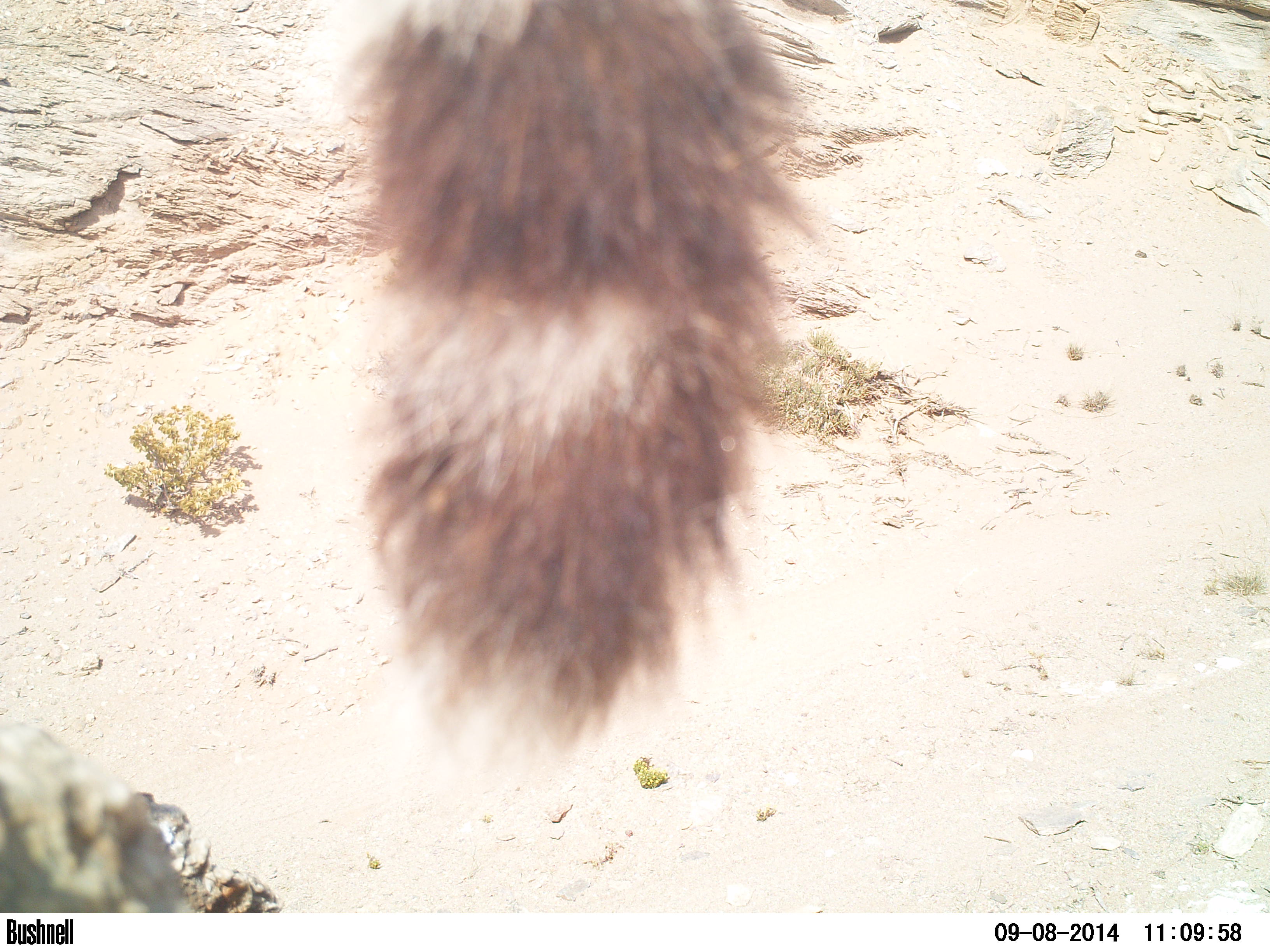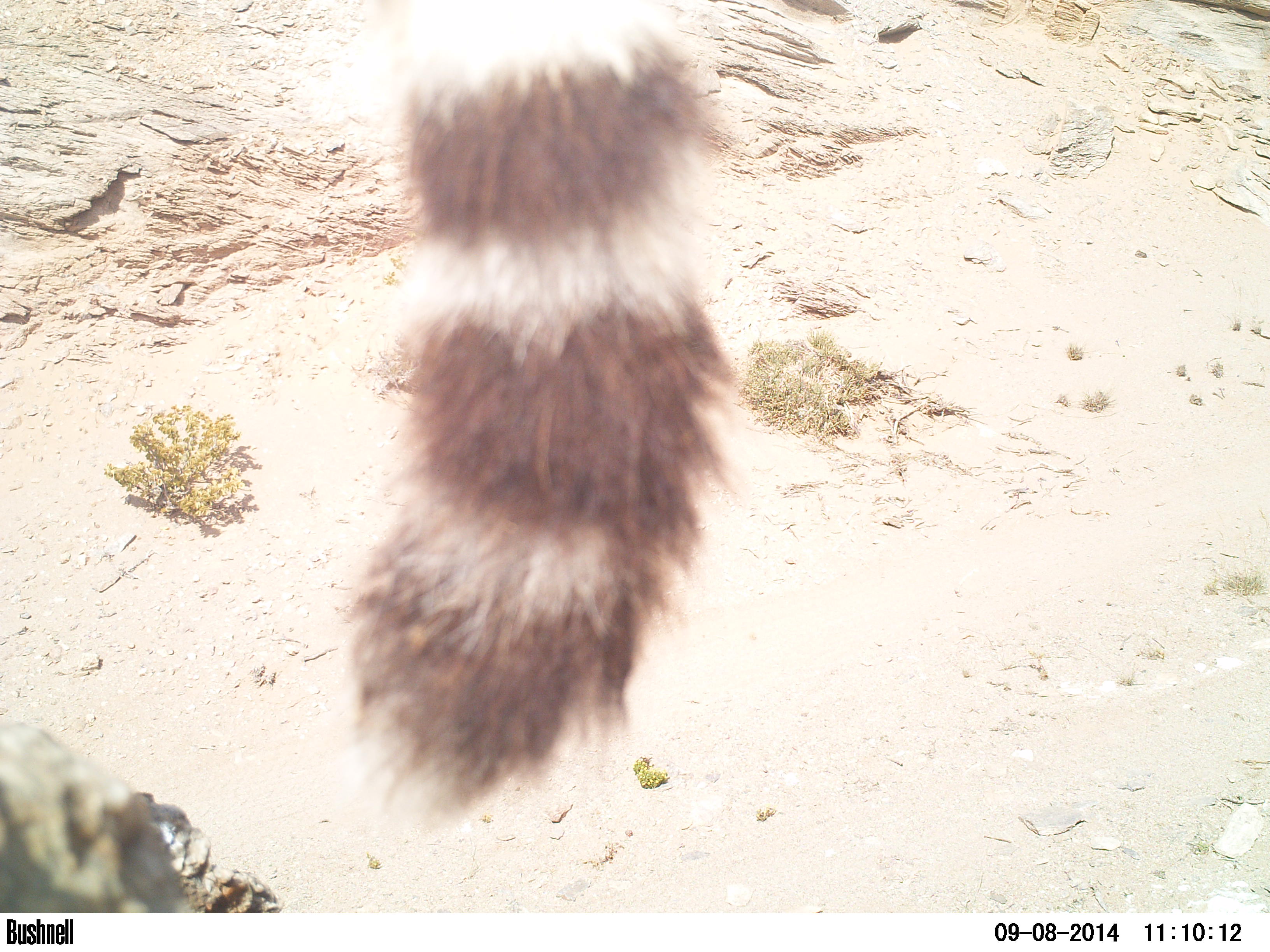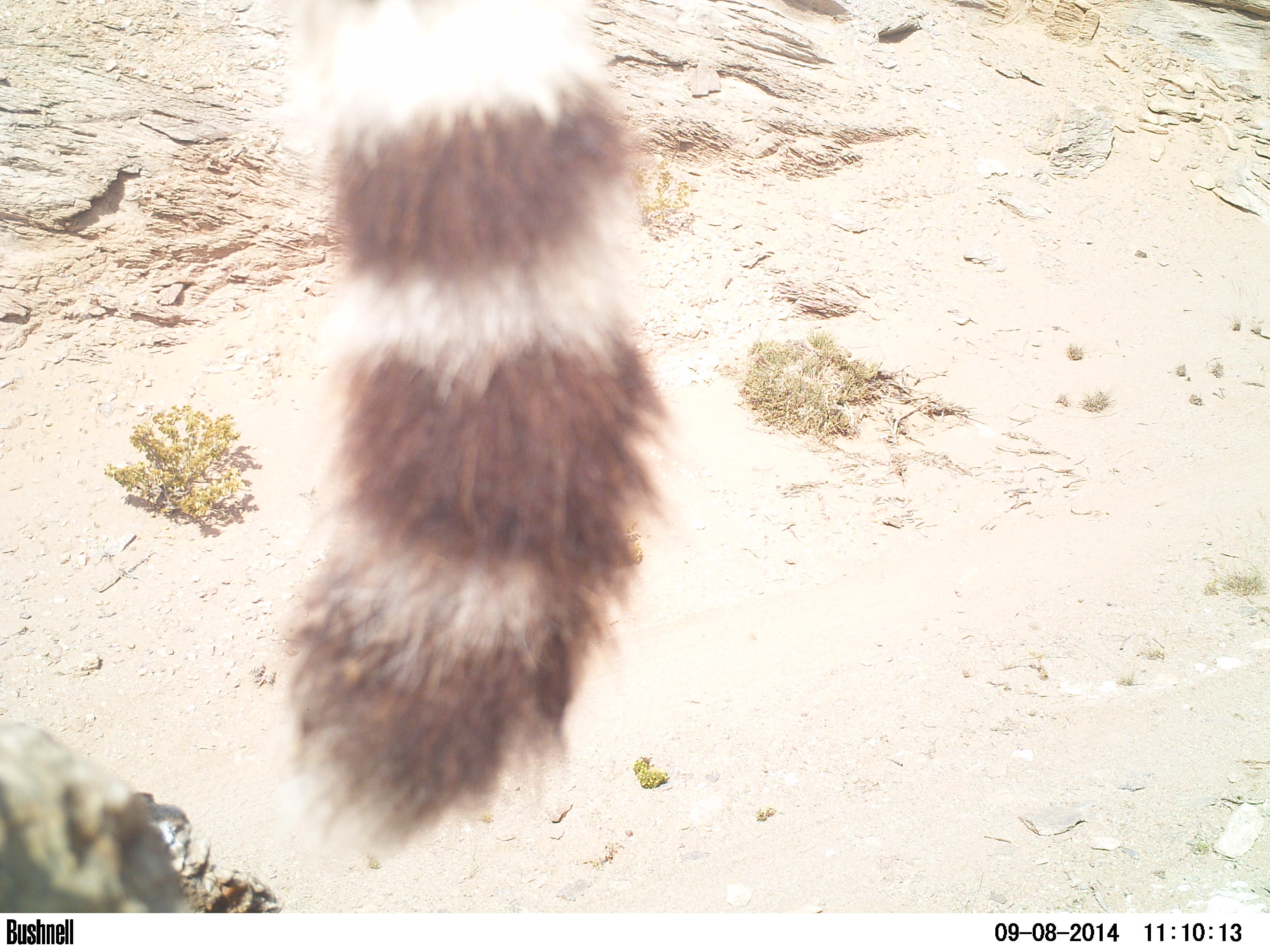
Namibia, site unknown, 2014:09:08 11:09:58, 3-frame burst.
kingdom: Animalia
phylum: Chordata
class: Mammalia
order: Carnivora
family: Felidae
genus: Acinonyx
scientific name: Acinonyx jubatus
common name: cheetah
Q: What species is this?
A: Acinonyx jubatus (cheetah).